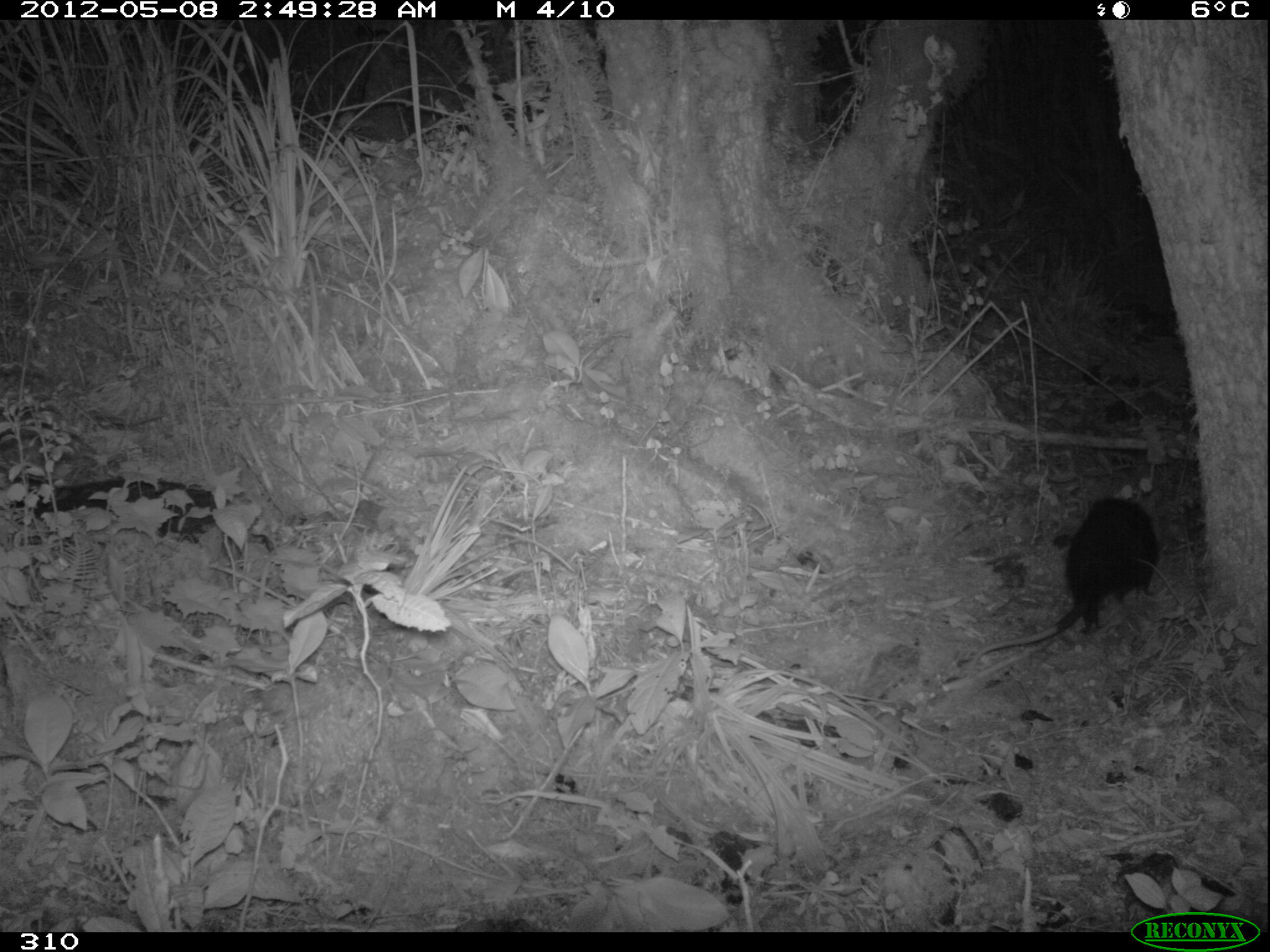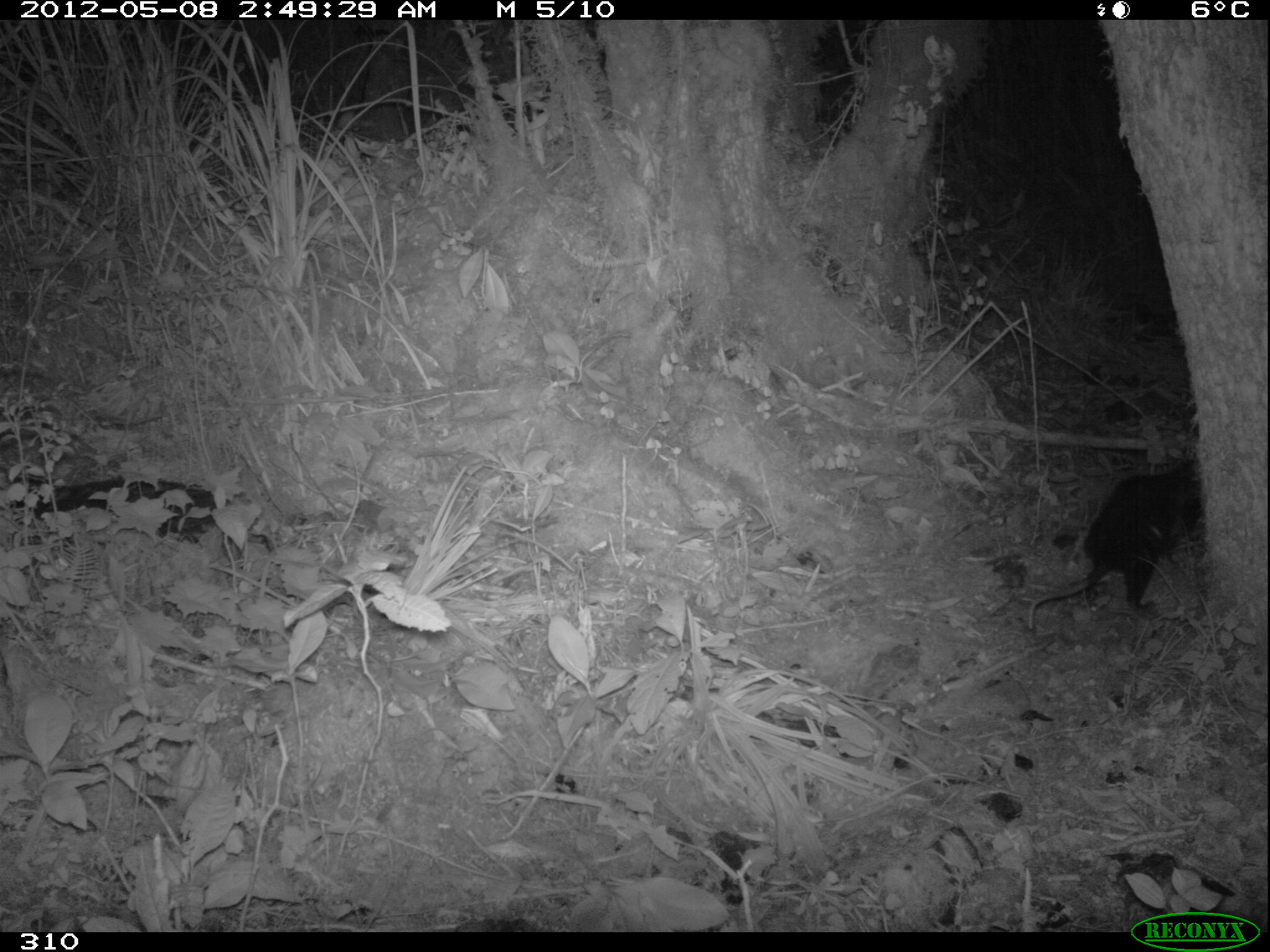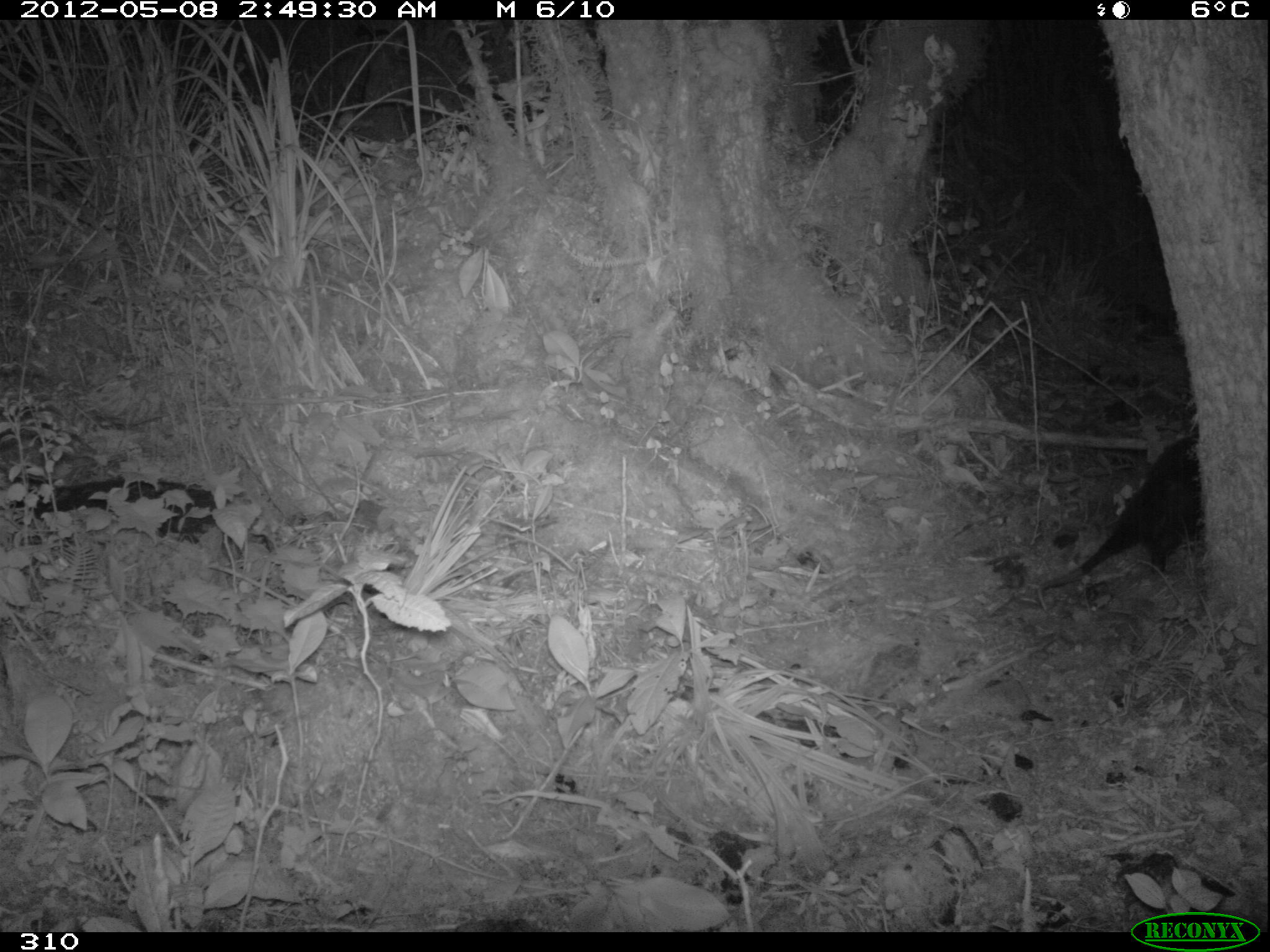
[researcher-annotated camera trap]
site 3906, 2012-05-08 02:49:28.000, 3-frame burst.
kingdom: Animalia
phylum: Chordata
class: Mammalia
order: Didelphimorphia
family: Didelphidae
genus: Didelphis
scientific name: Didelphis pernigra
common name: andean white-eared opossum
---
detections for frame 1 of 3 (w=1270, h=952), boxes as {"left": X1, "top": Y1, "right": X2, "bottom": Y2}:
didelphis pernigra: {"left": 971, "top": 496, "right": 1160, "bottom": 666}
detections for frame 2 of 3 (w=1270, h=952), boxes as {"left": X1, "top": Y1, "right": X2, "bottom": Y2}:
didelphis pernigra: {"left": 1025, "top": 450, "right": 1213, "bottom": 631}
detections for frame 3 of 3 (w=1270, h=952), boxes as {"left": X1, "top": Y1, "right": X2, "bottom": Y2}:
didelphis pernigra: {"left": 1033, "top": 435, "right": 1204, "bottom": 611}